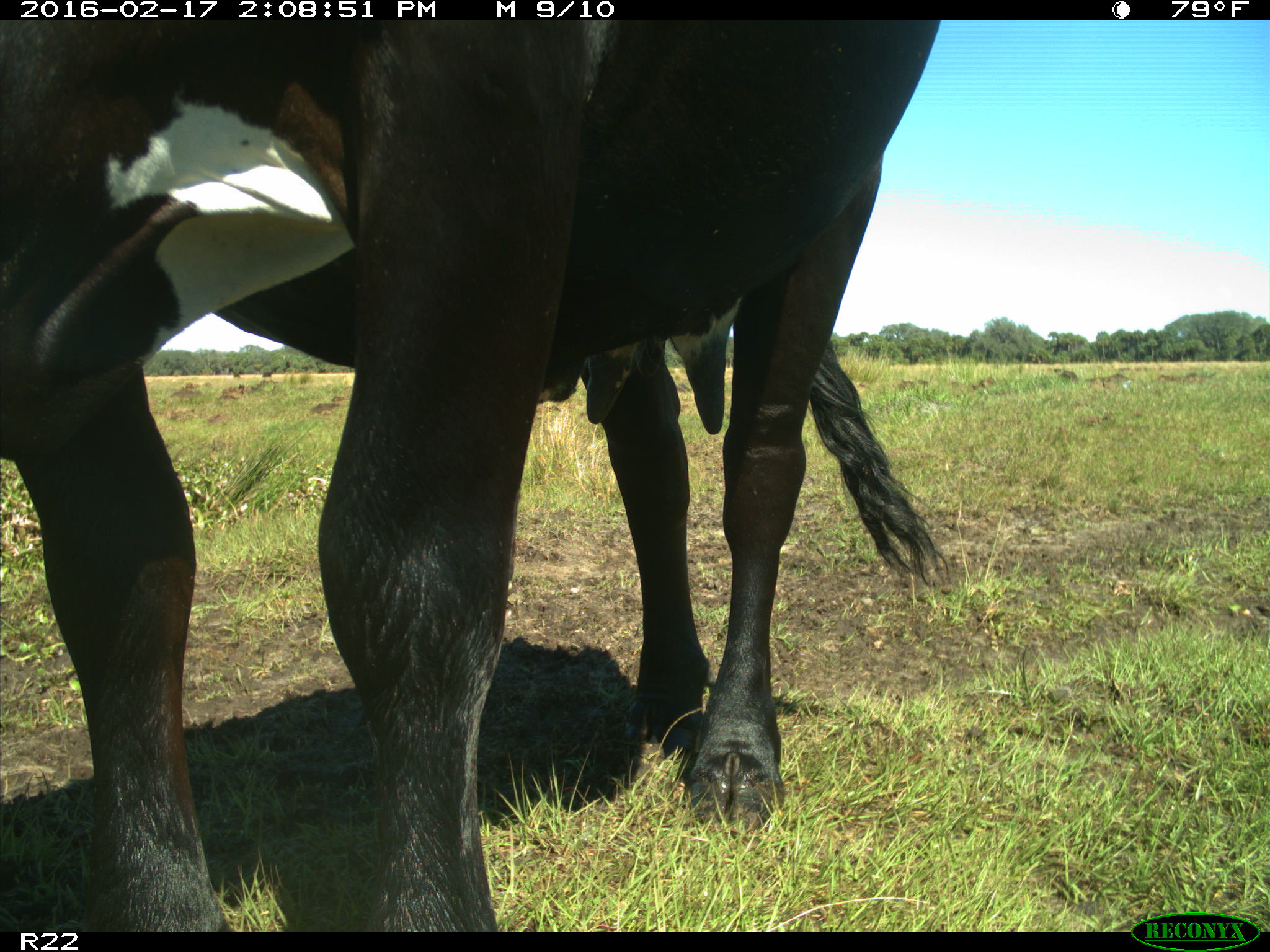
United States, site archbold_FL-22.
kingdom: Animalia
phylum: Chordata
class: Mammalia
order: Artiodactyla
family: Bovidae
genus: Bos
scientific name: Bos taurus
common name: domestic cow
Bos taurus (domestic cow).